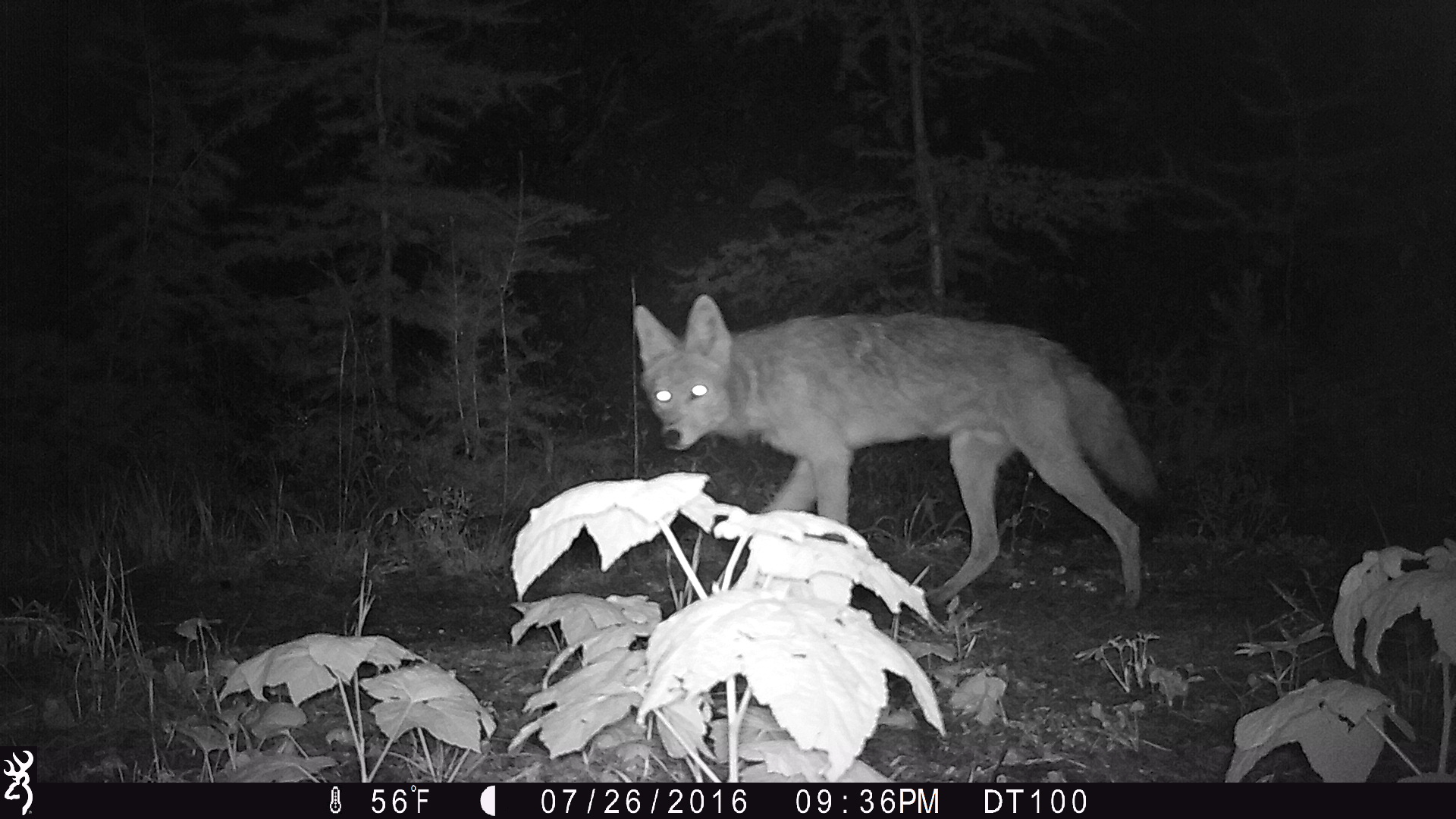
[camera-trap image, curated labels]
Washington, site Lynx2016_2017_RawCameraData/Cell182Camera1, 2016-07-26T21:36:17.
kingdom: Animalia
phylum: Chordata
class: Mammalia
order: Carnivora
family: Canidae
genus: Canis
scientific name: Canis latrans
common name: coyote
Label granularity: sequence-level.